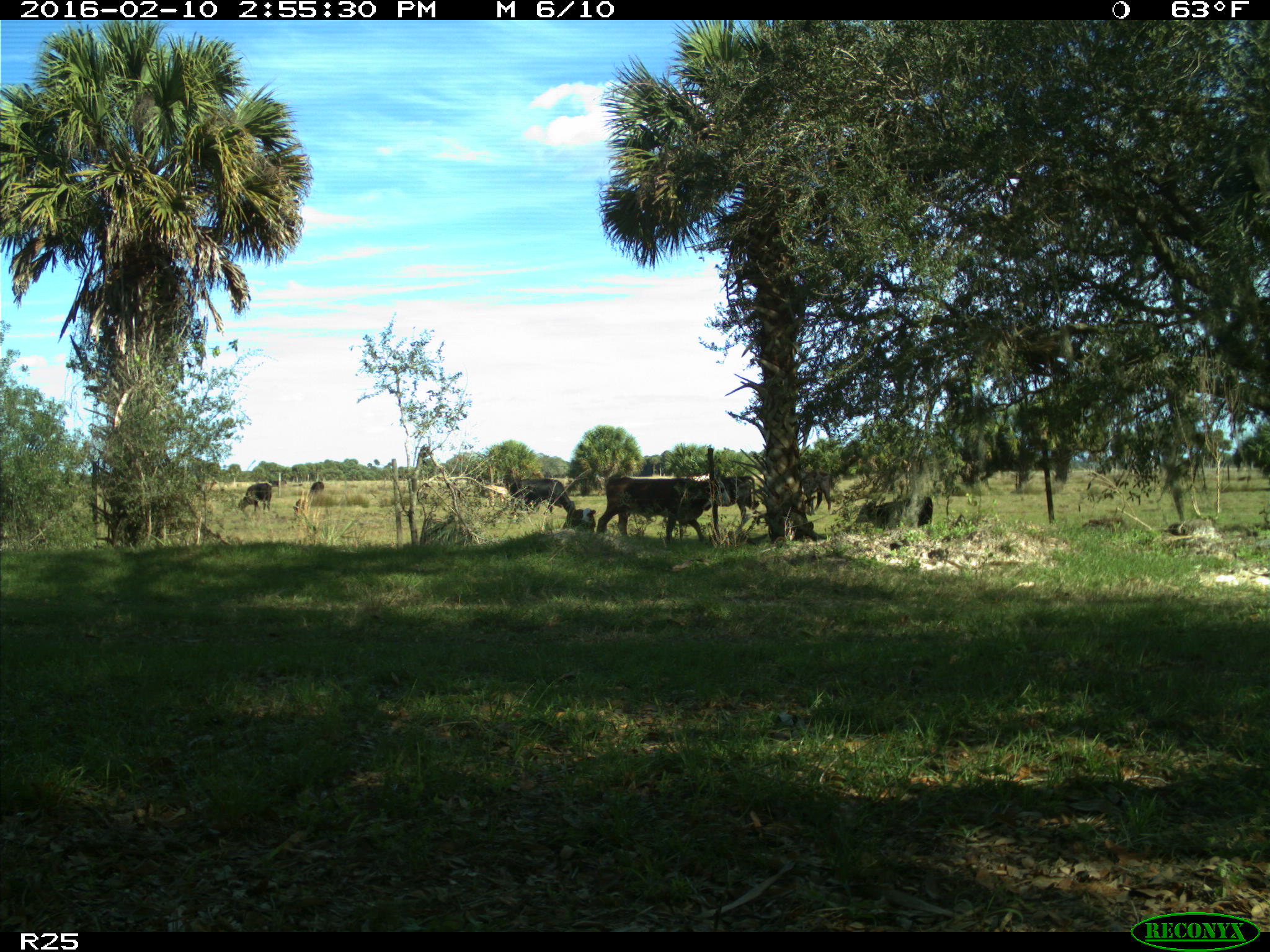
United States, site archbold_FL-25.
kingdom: Animalia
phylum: Chordata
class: Mammalia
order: Artiodactyla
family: Bovidae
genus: Bos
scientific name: Bos taurus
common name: domestic cow